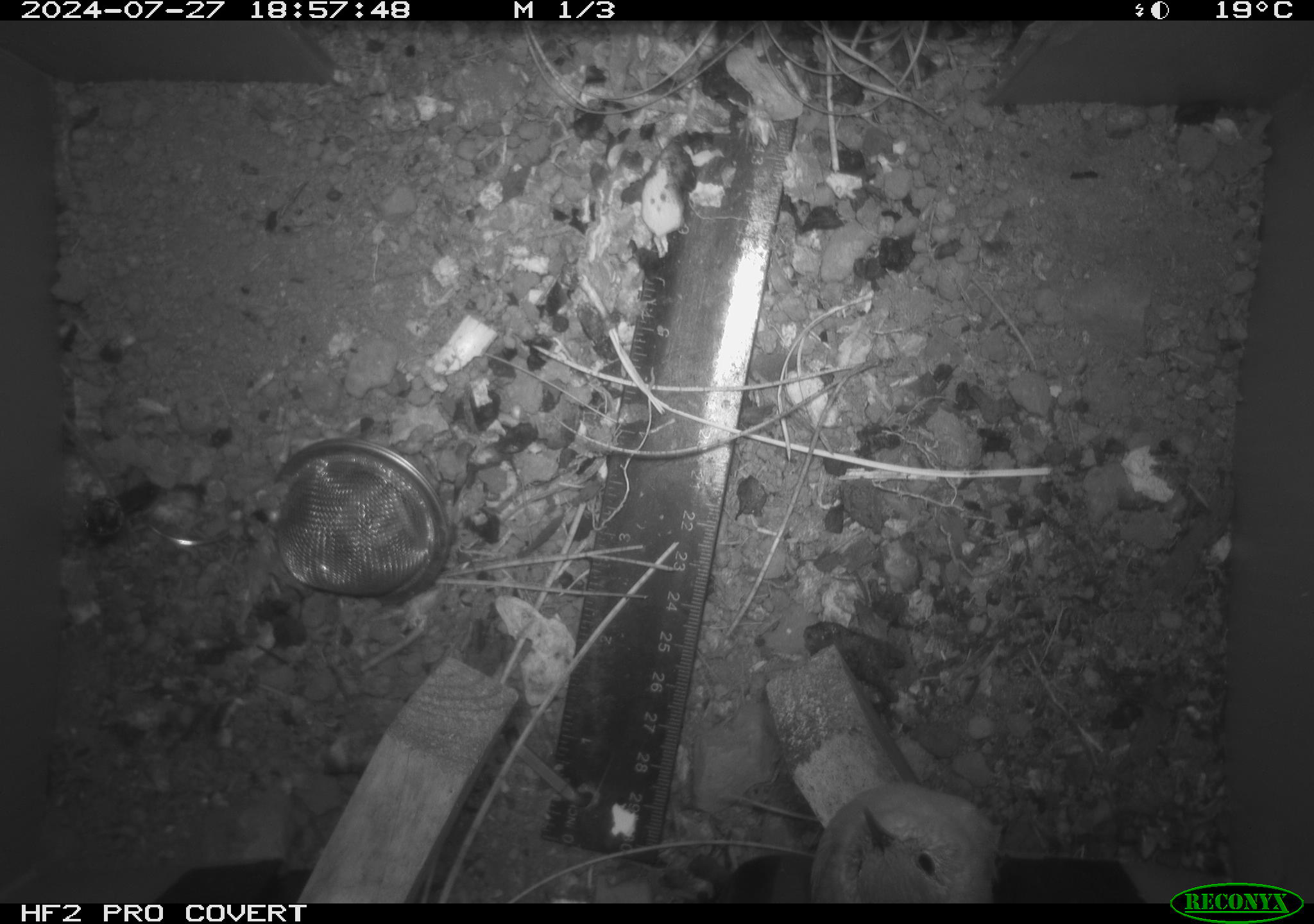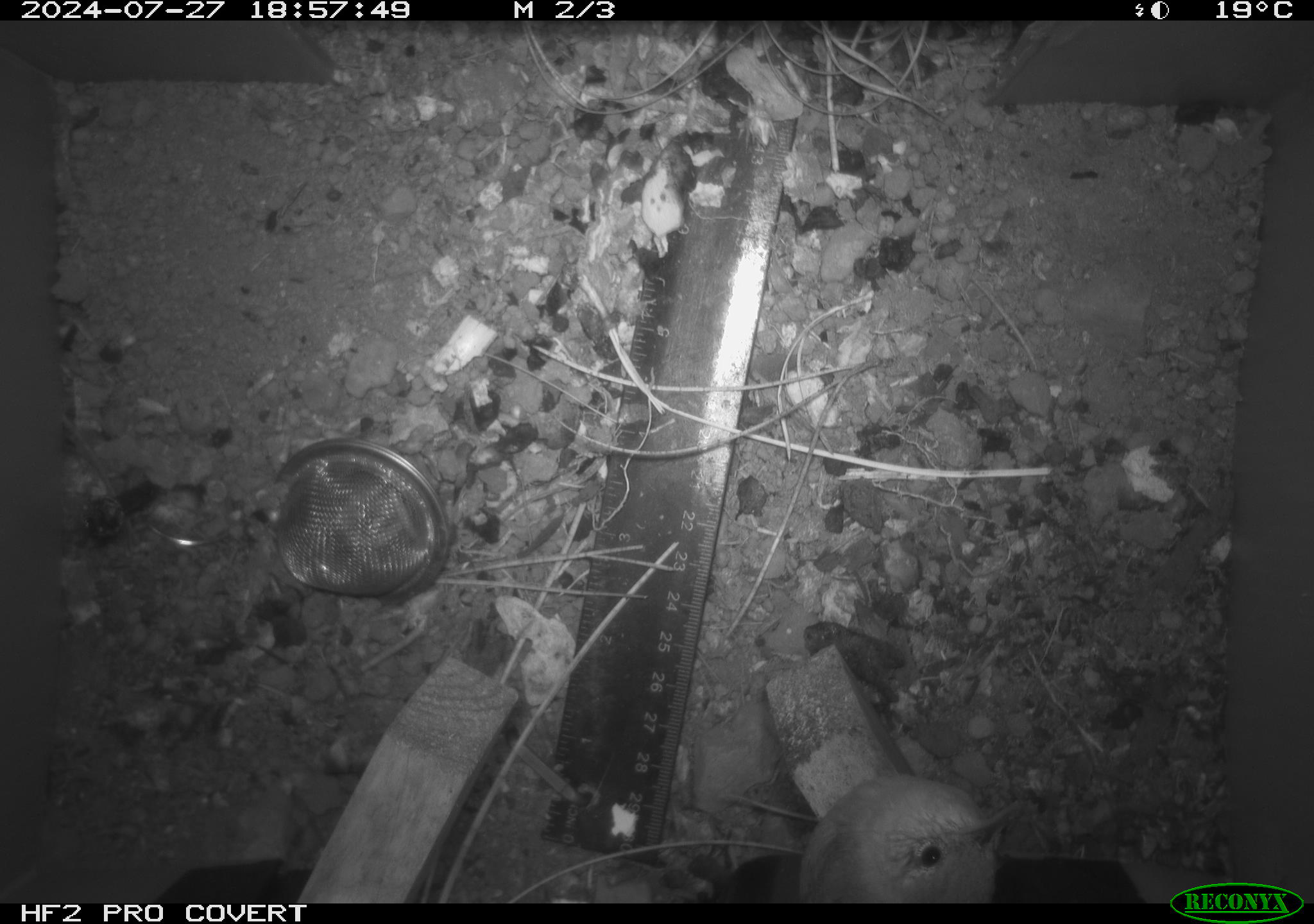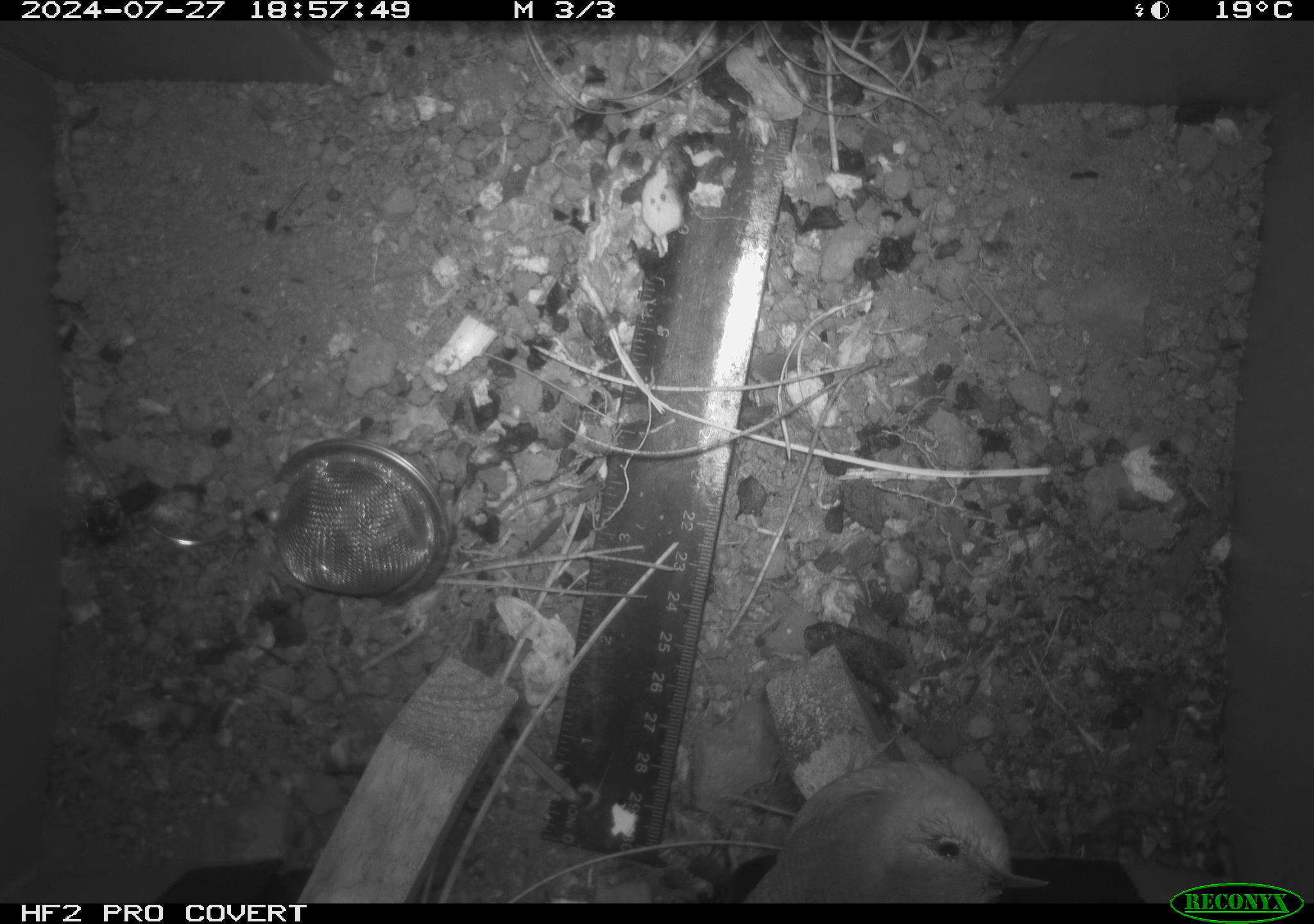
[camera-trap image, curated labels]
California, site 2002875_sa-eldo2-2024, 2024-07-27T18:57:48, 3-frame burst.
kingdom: Animalia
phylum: Chordata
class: Aves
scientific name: Aves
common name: bird